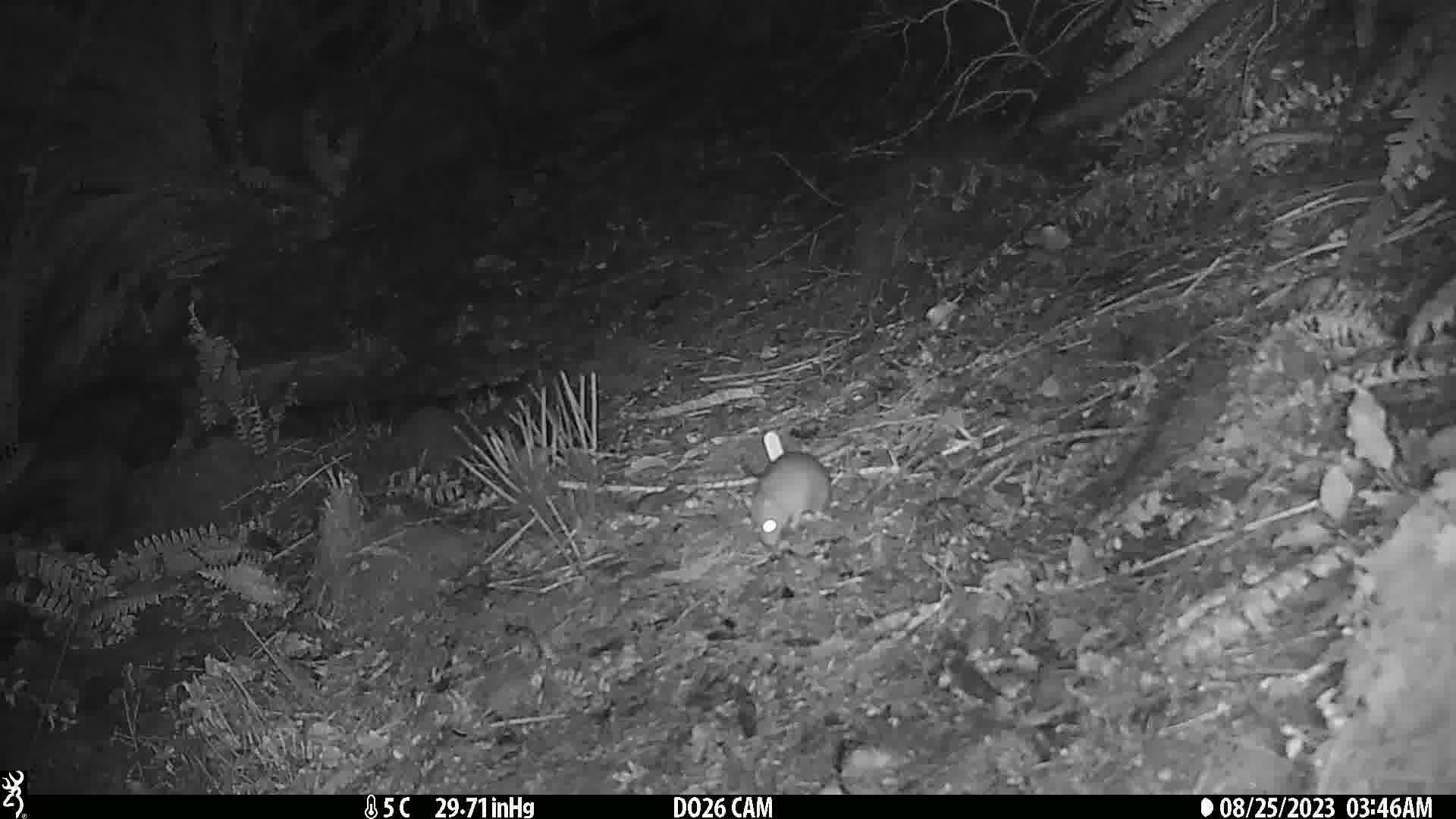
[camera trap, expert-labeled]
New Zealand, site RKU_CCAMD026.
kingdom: Animalia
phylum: Chordata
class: Mammalia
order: Rodentia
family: Muridae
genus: Rattus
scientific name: Rattus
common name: rat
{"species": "rat (Rattus)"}